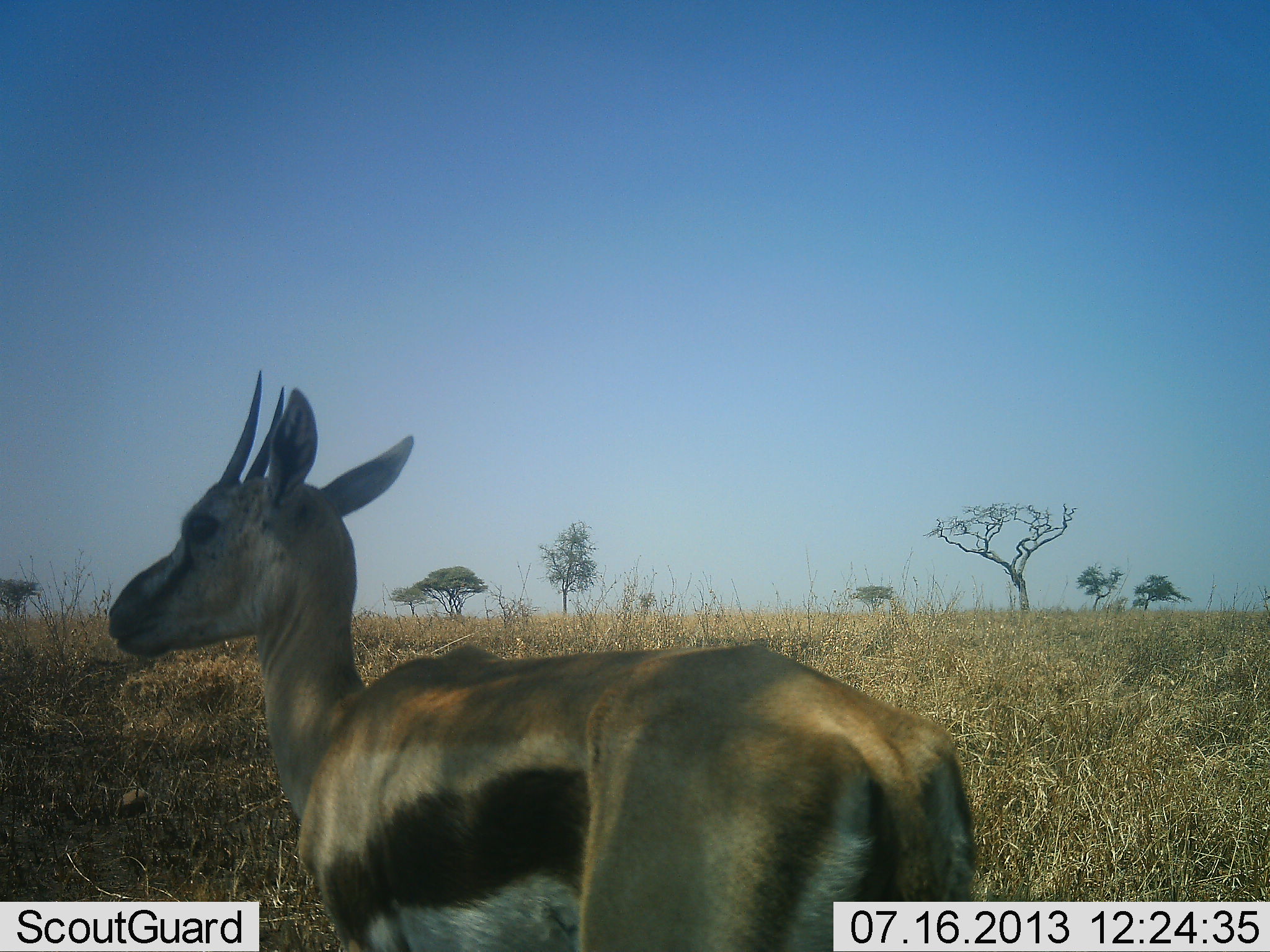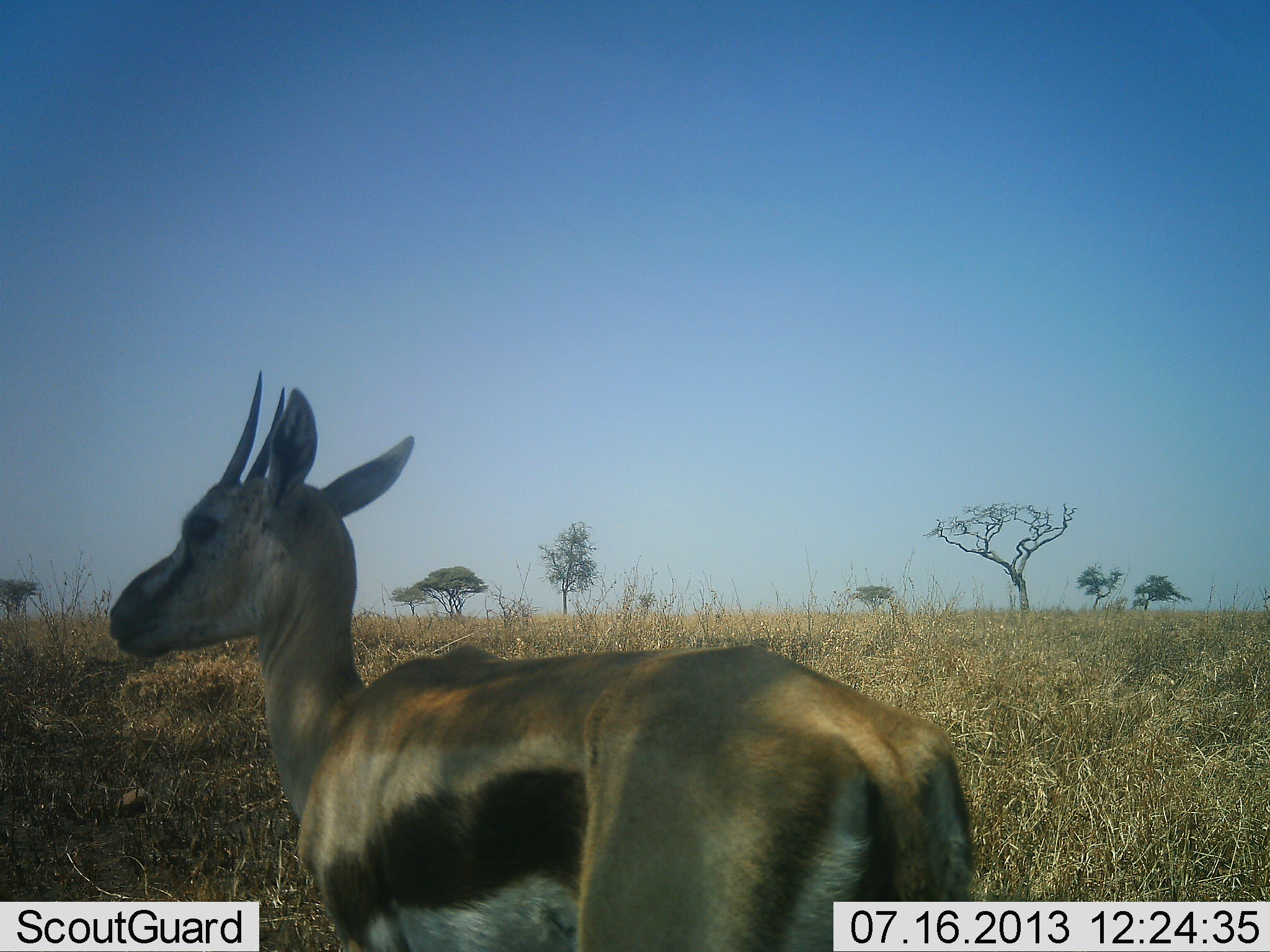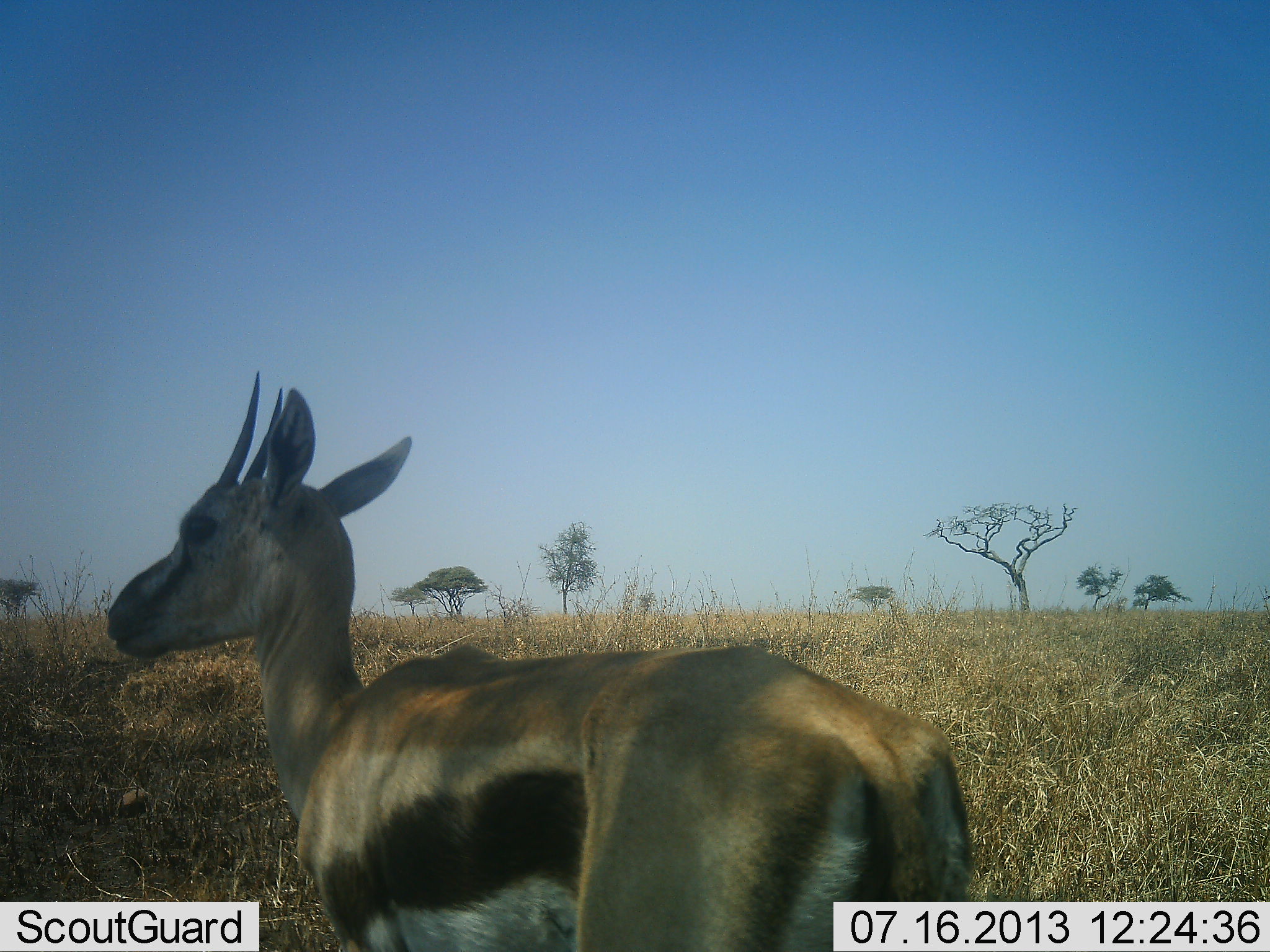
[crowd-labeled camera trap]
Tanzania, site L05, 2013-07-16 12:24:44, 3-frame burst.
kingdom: Animalia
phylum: Chordata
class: Mammalia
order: Artiodactyla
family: Bovidae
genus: Eudorcas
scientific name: Eudorcas thomsonii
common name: thomson's gazelle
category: gazellethomsons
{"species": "gazellethomsons (thomson's gazelle) (Eudorcas thomsonii)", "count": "1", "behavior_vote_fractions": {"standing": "100%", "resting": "0%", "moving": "0%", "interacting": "0%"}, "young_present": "0%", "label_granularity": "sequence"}